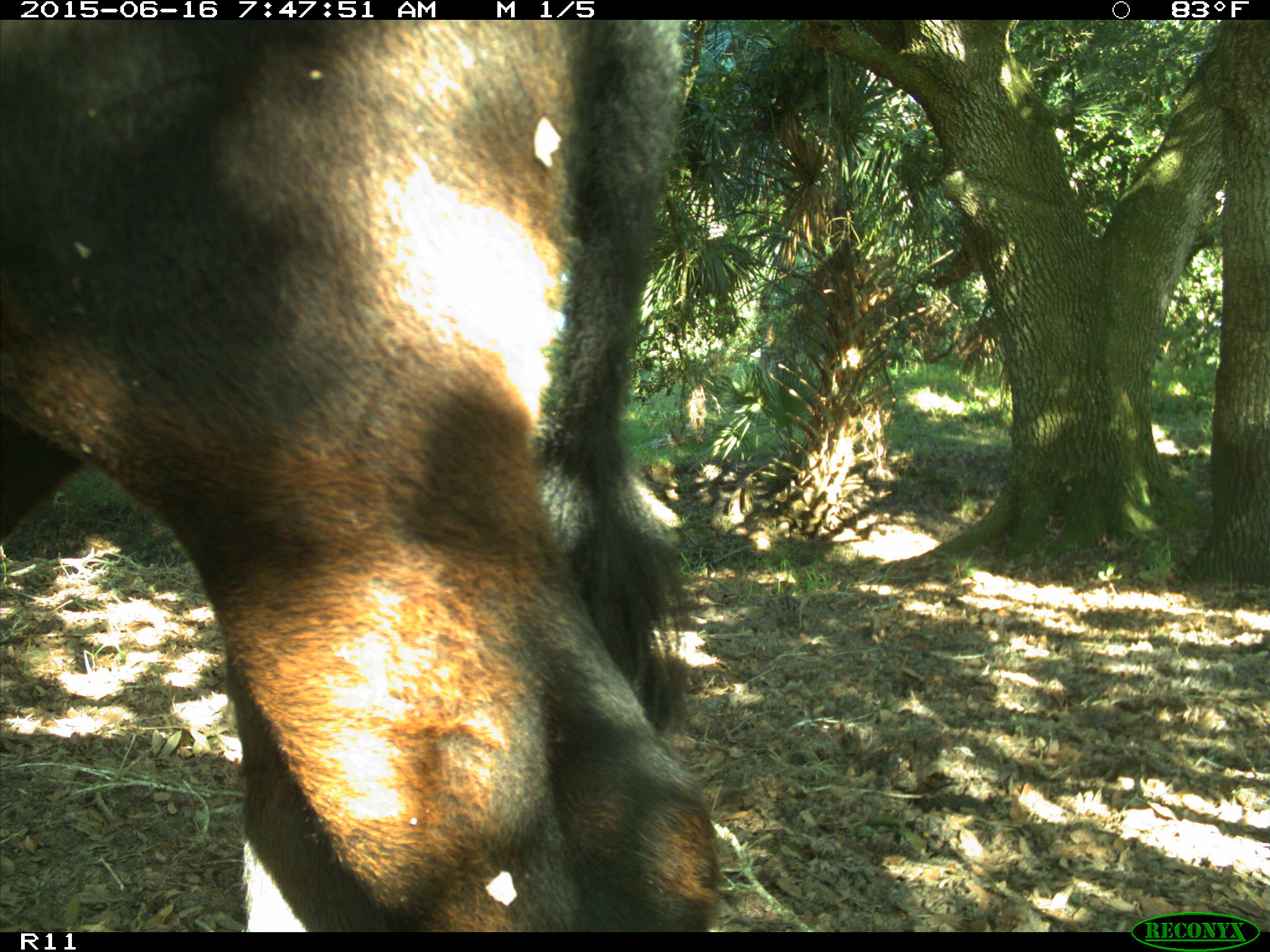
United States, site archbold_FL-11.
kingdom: Animalia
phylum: Chordata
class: Mammalia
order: Artiodactyla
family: Bovidae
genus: Bos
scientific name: Bos taurus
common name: domestic cow